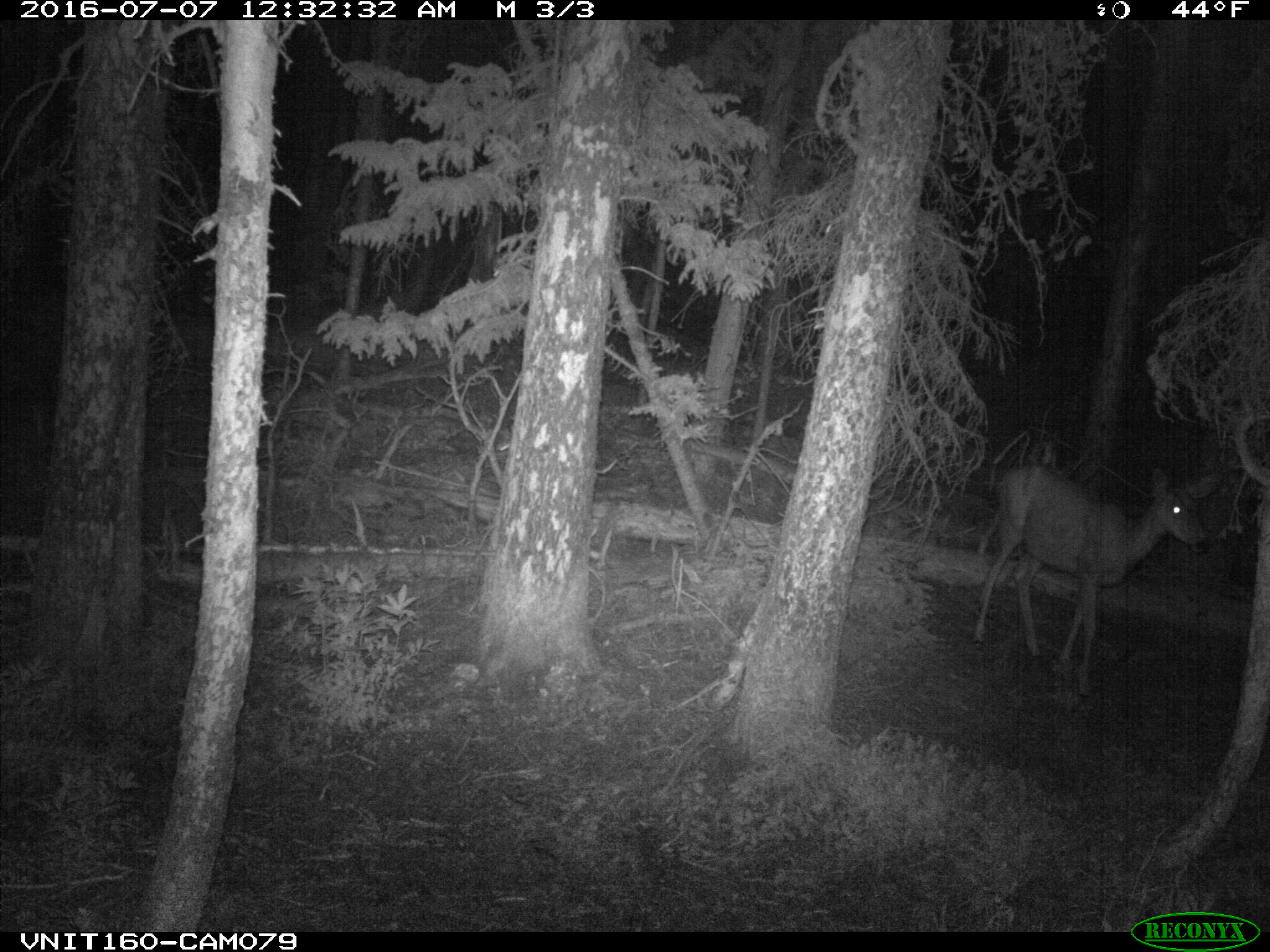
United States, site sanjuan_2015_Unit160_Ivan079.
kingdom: Animalia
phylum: Chordata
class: Mammalia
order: Artiodactyla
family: Cervidae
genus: Odocoileus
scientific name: Odocoileus hemionus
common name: mule deer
Odocoileus hemionus (mule deer).